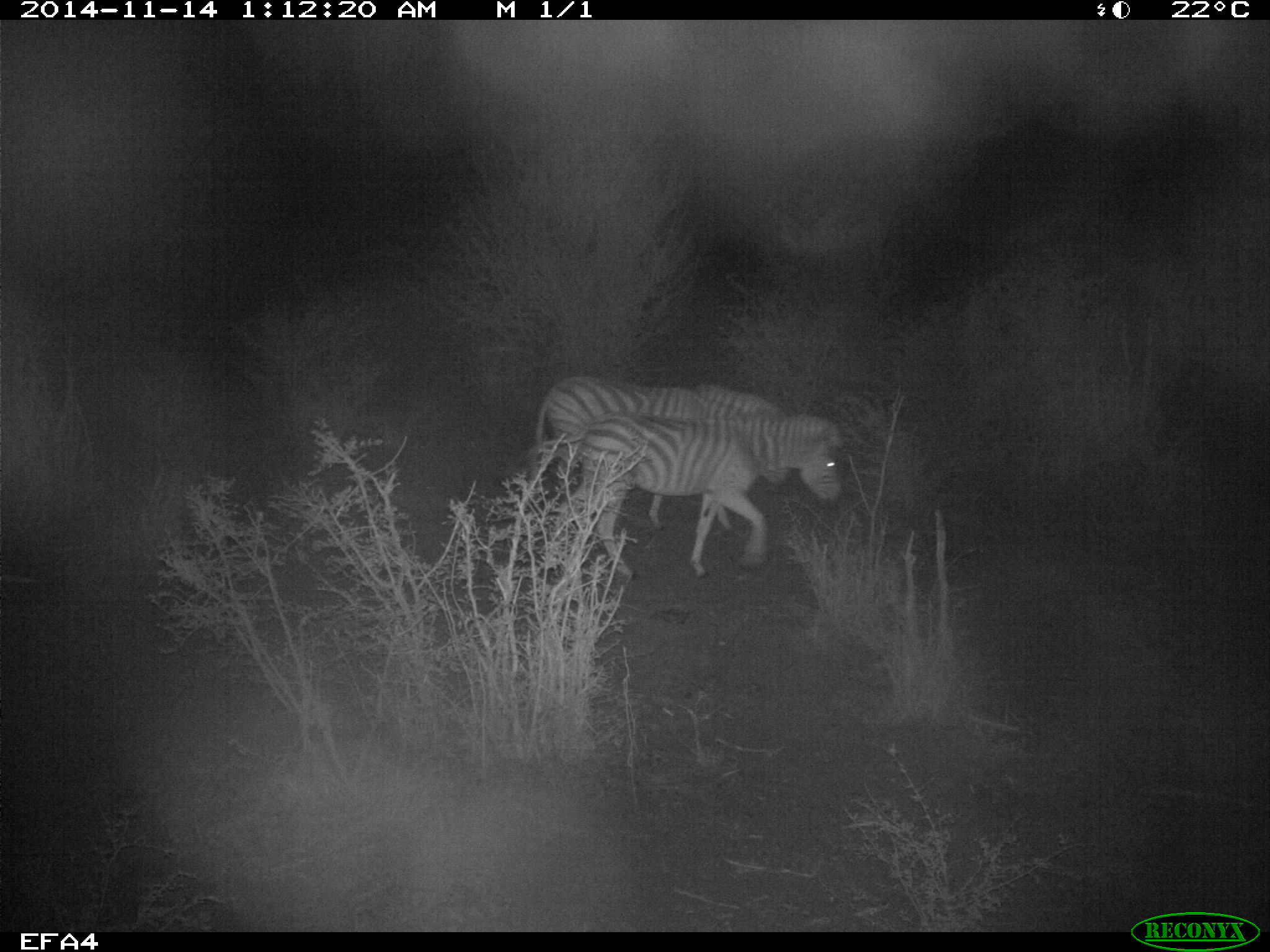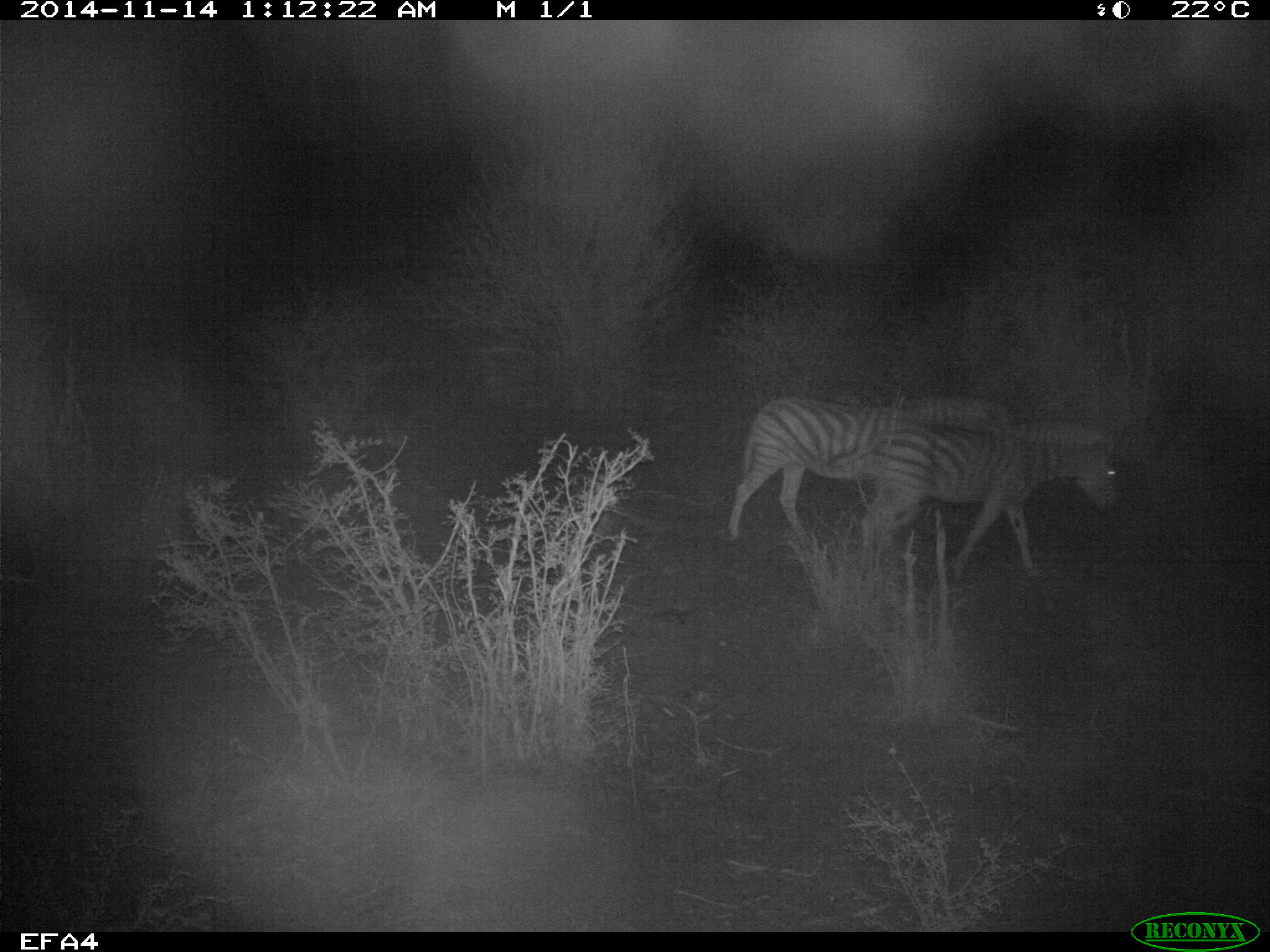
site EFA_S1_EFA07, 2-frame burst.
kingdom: Animalia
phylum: Chordata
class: Mammalia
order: Perissodactyla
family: Equidae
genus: Equus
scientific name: Equus quagga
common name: plains zebra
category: zebraplains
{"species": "zebraplains (plains zebra) (Equus quagga)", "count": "2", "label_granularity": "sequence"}